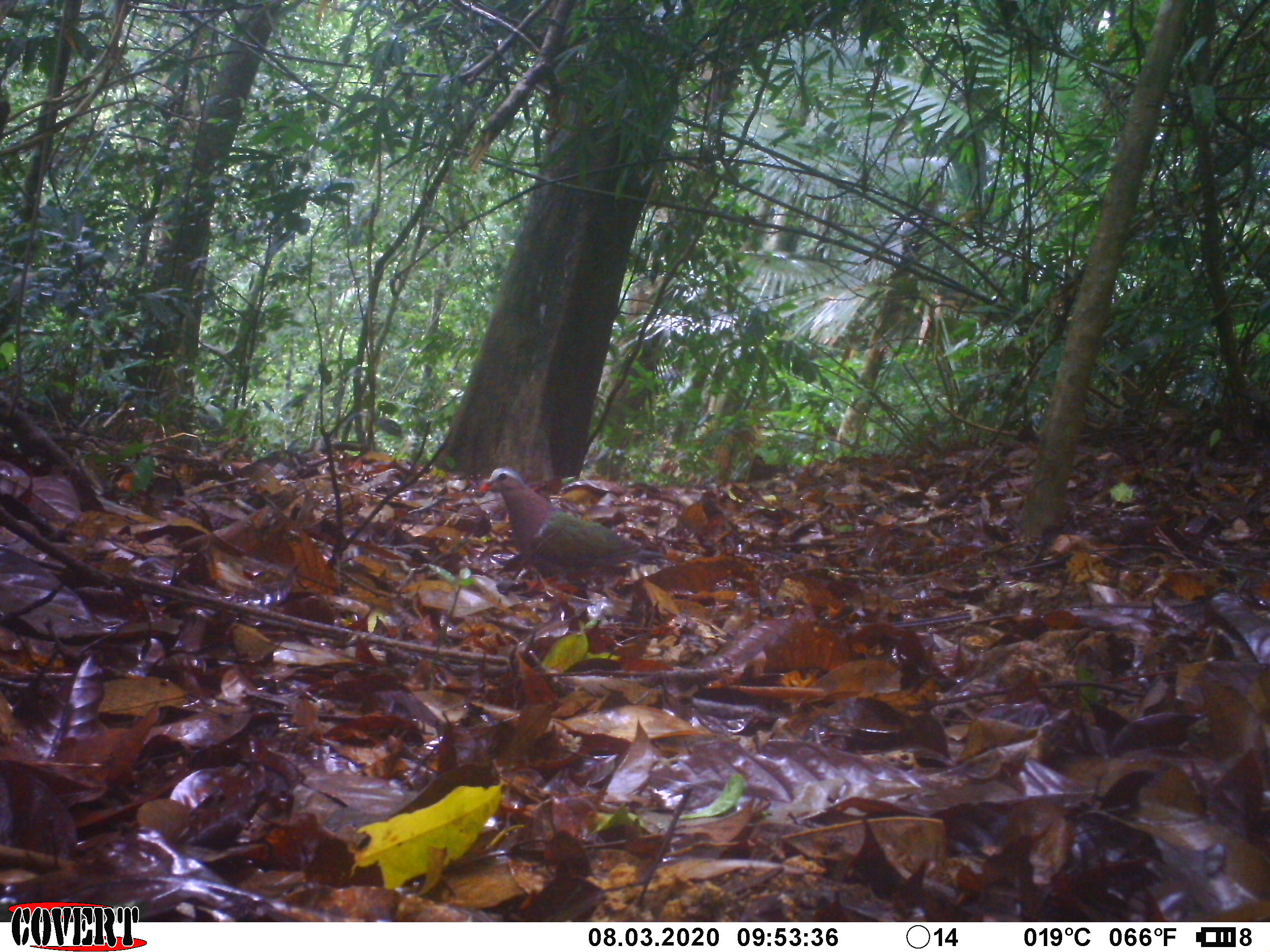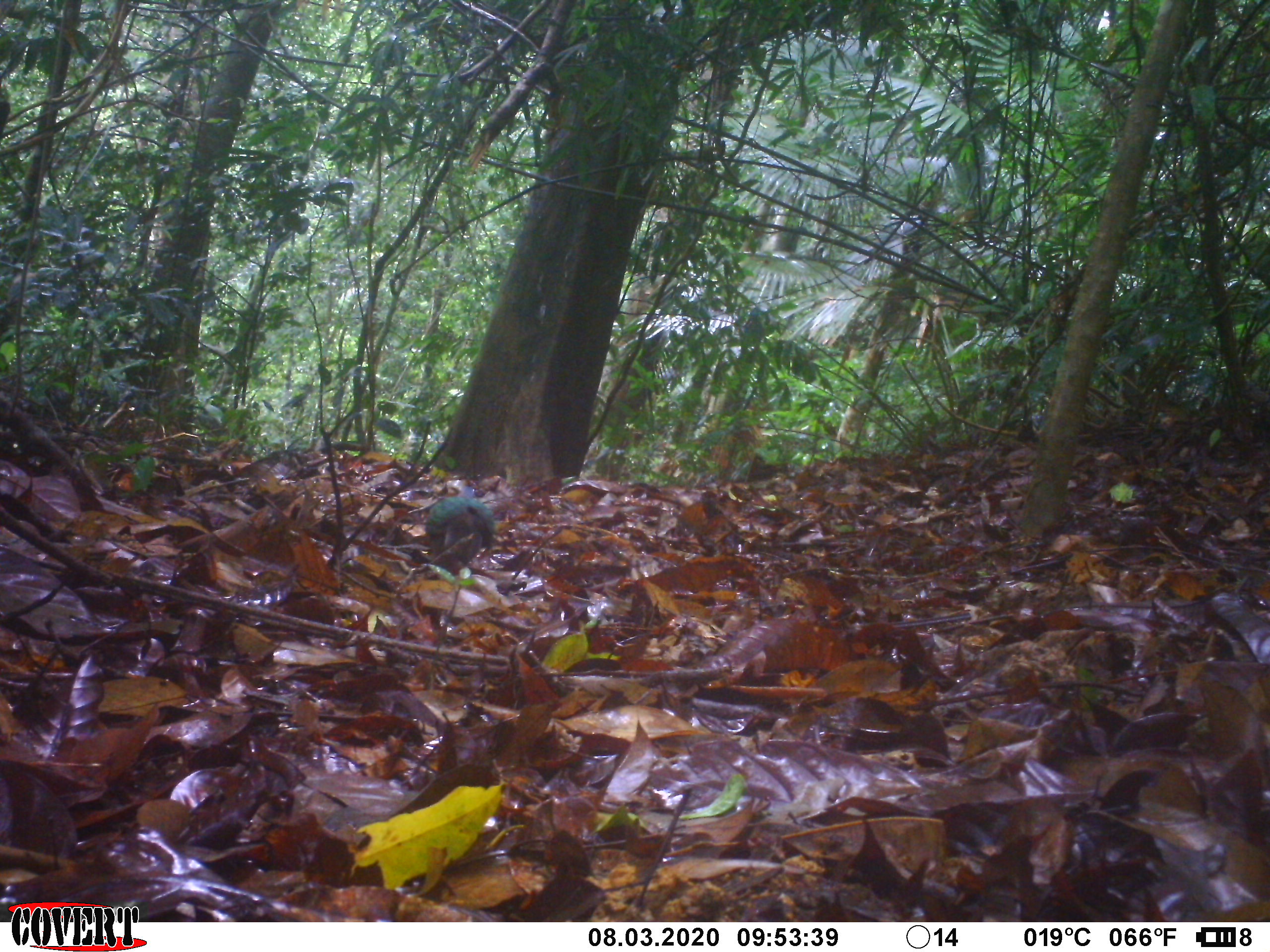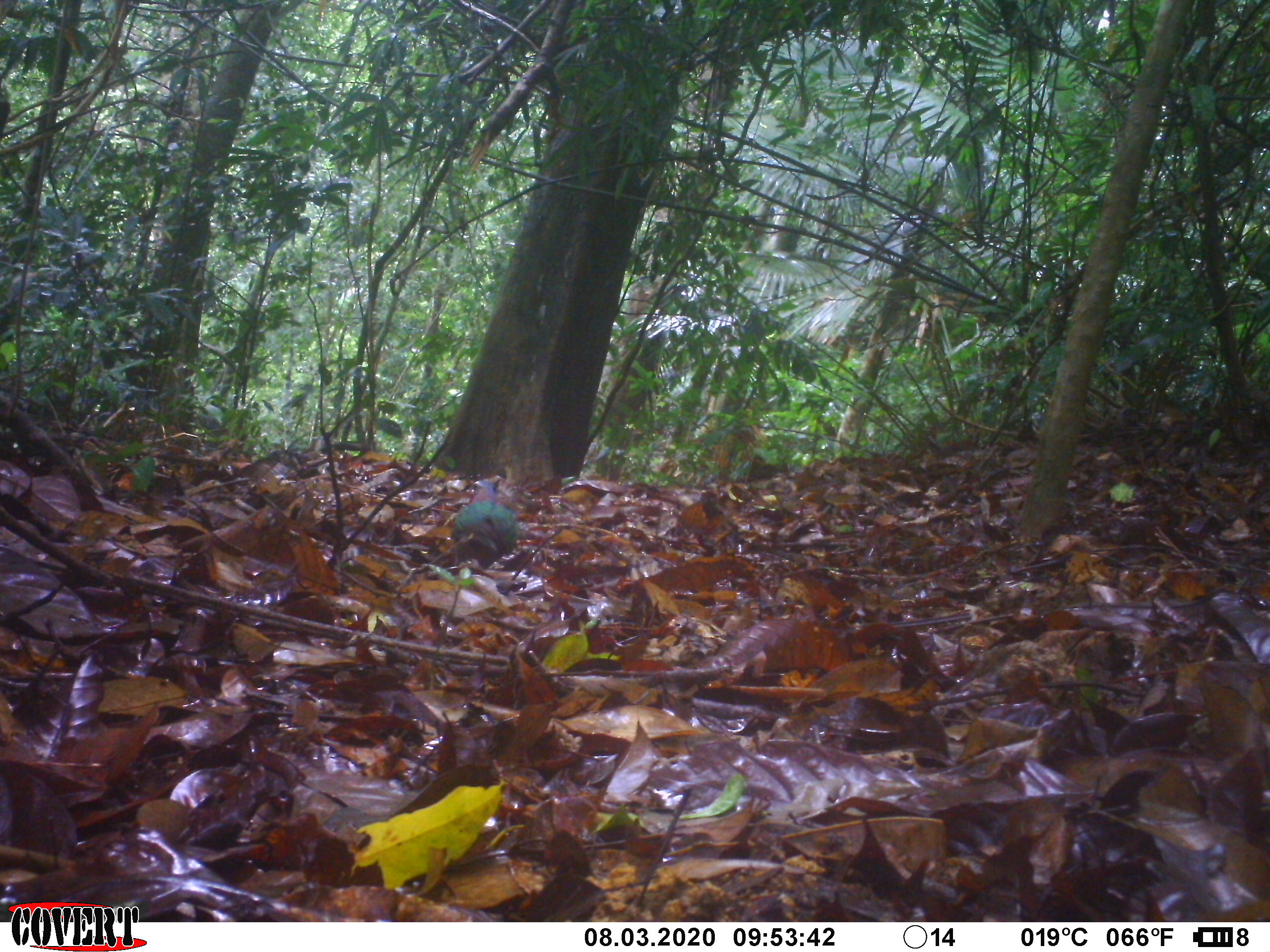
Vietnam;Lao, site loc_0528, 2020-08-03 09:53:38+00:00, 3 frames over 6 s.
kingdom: Animalia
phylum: Chordata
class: Aves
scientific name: Aves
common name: bird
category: unidentified bird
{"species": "unidentified bird (bird) (Aves)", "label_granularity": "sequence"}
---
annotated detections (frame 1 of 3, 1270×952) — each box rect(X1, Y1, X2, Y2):
unidentified bird: rect(481, 466, 664, 582)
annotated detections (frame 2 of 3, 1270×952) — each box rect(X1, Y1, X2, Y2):
unidentified bird: rect(424, 486, 494, 572)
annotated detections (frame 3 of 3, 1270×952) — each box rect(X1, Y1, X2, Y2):
unidentified bird: rect(449, 478, 521, 568)